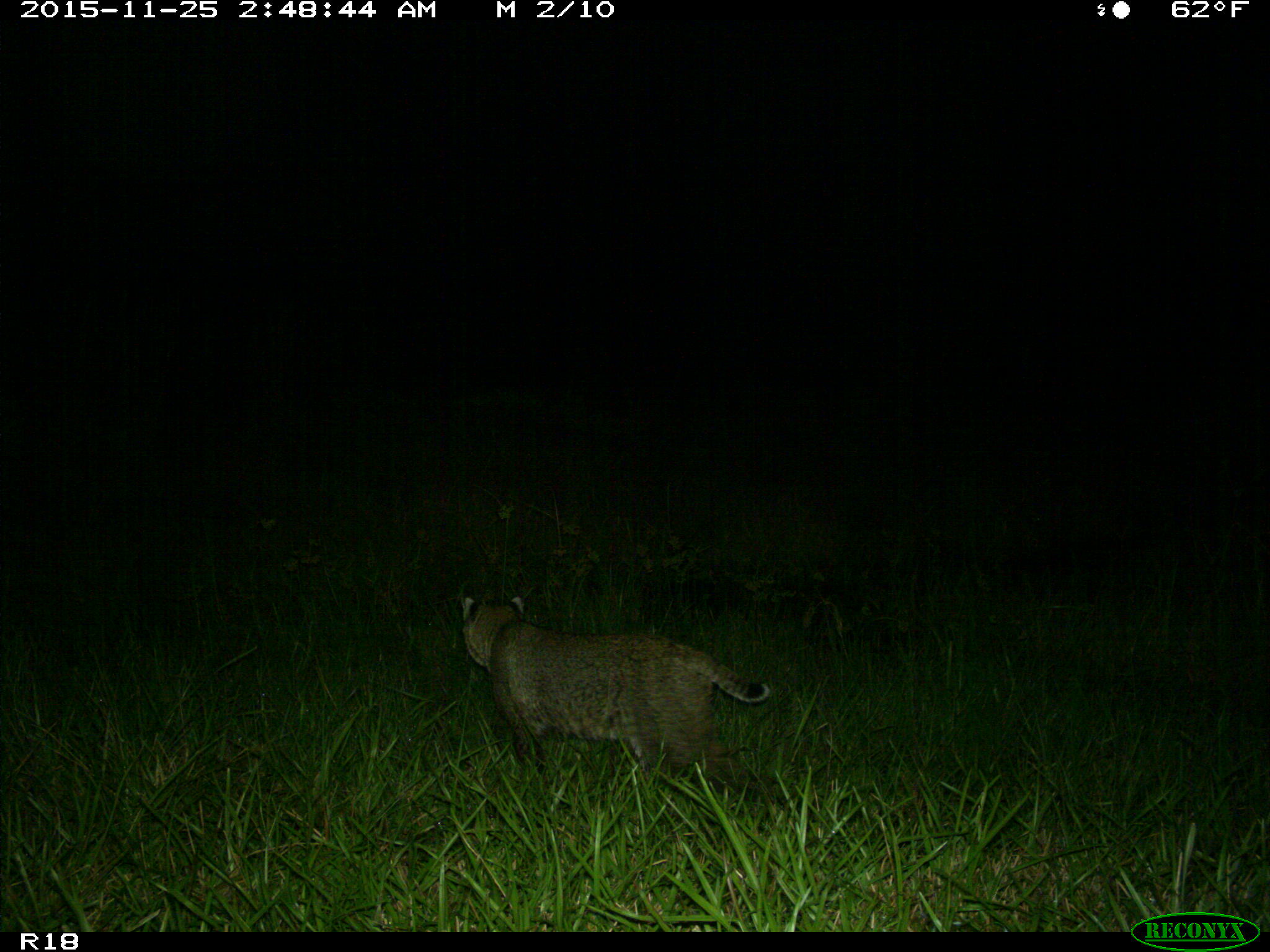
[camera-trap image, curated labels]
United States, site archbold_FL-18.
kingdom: Animalia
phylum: Chordata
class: Mammalia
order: Carnivora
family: Felidae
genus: Lynx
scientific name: Lynx rufus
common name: bobcat